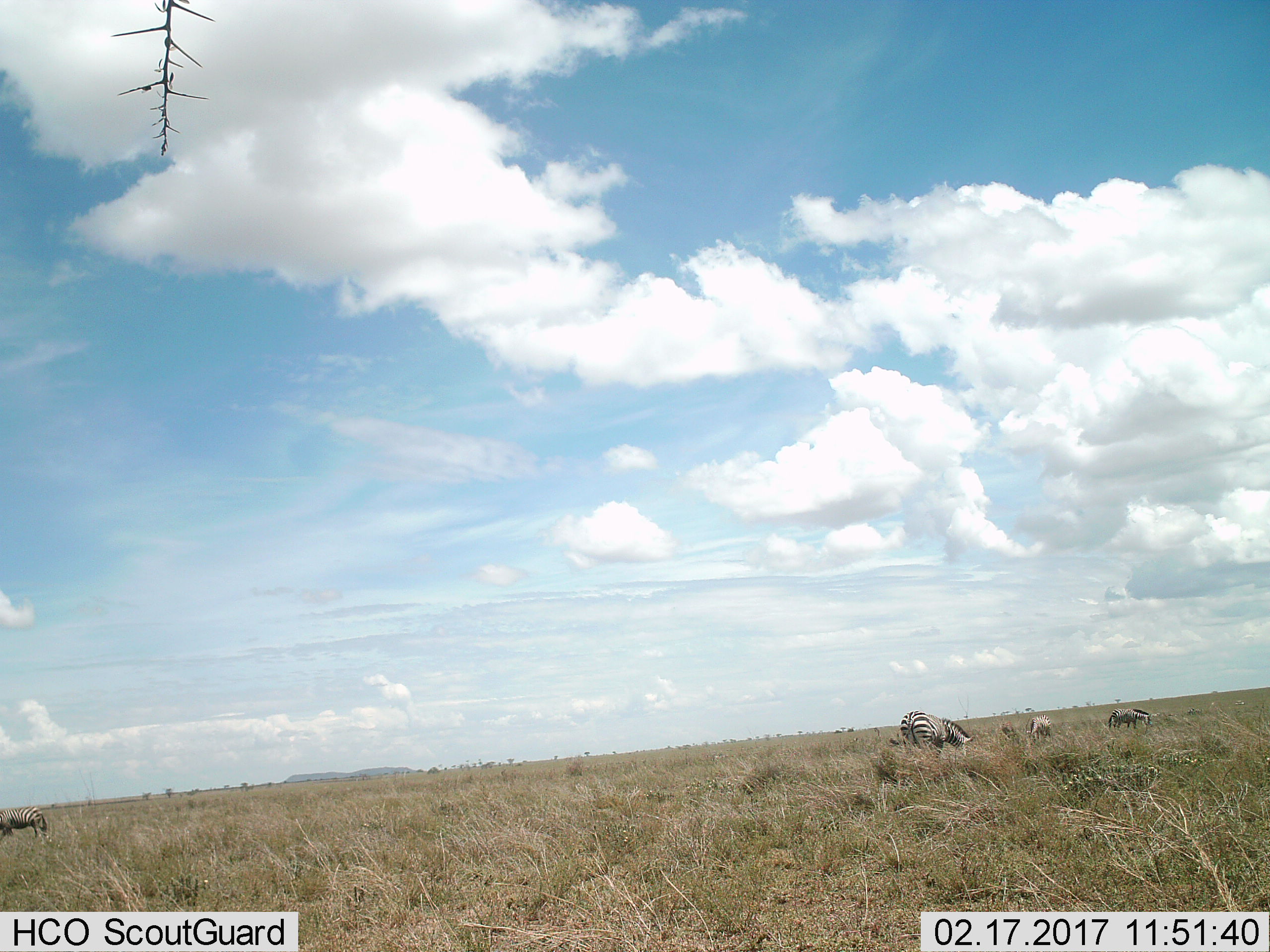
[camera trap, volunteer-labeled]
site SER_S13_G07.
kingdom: Animalia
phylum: Chordata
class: Mammalia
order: Perissodactyla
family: Equidae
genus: Equus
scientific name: Equus quagga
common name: plains zebra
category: zebraplains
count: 4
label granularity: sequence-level